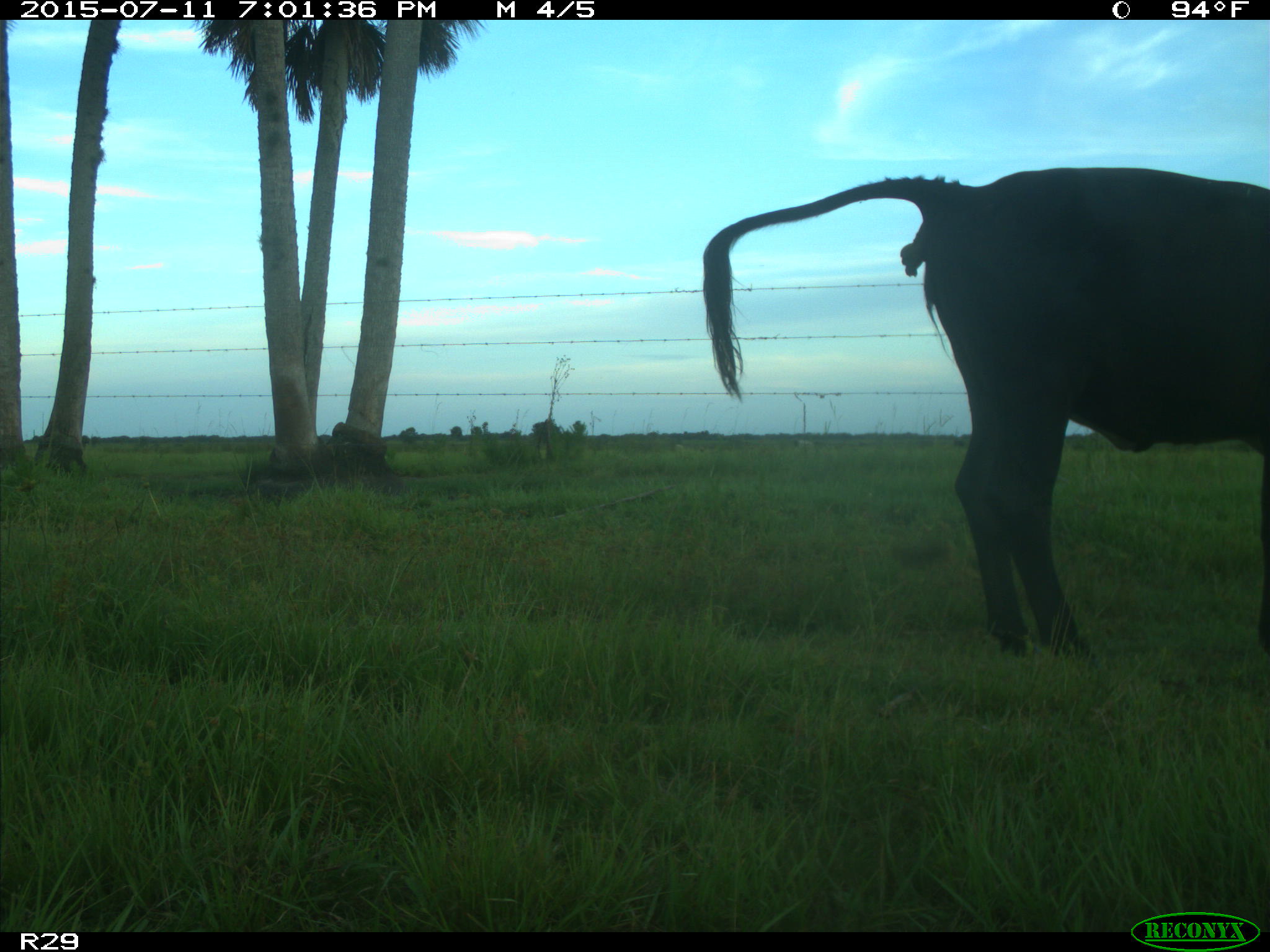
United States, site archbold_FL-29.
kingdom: Animalia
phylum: Chordata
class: Mammalia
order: Artiodactyla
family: Bovidae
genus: Bos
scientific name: Bos taurus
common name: domestic cow